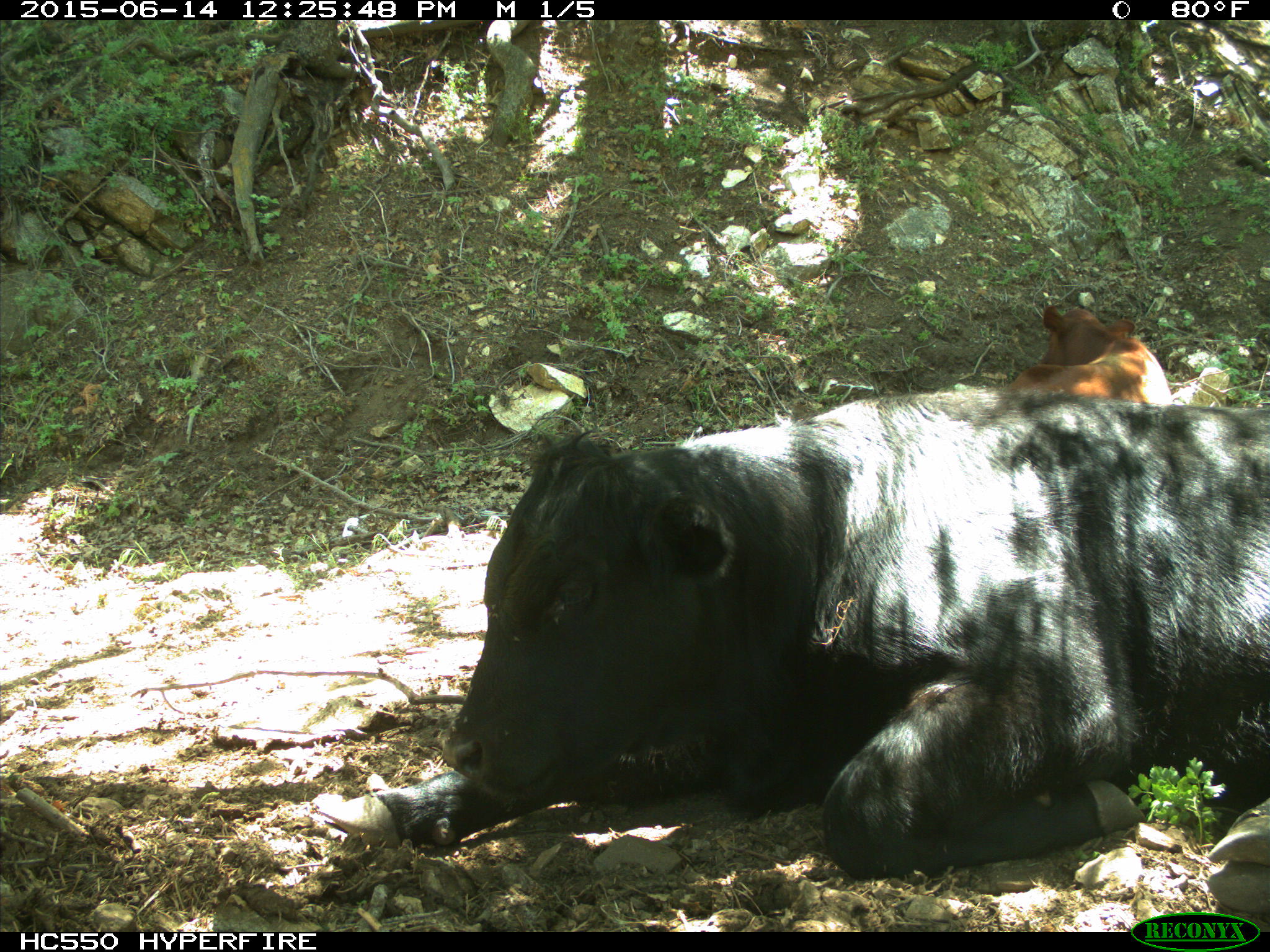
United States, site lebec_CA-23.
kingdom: Animalia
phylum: Chordata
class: Mammalia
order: Artiodactyla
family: Bovidae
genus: Bos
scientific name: Bos taurus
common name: domestic cow